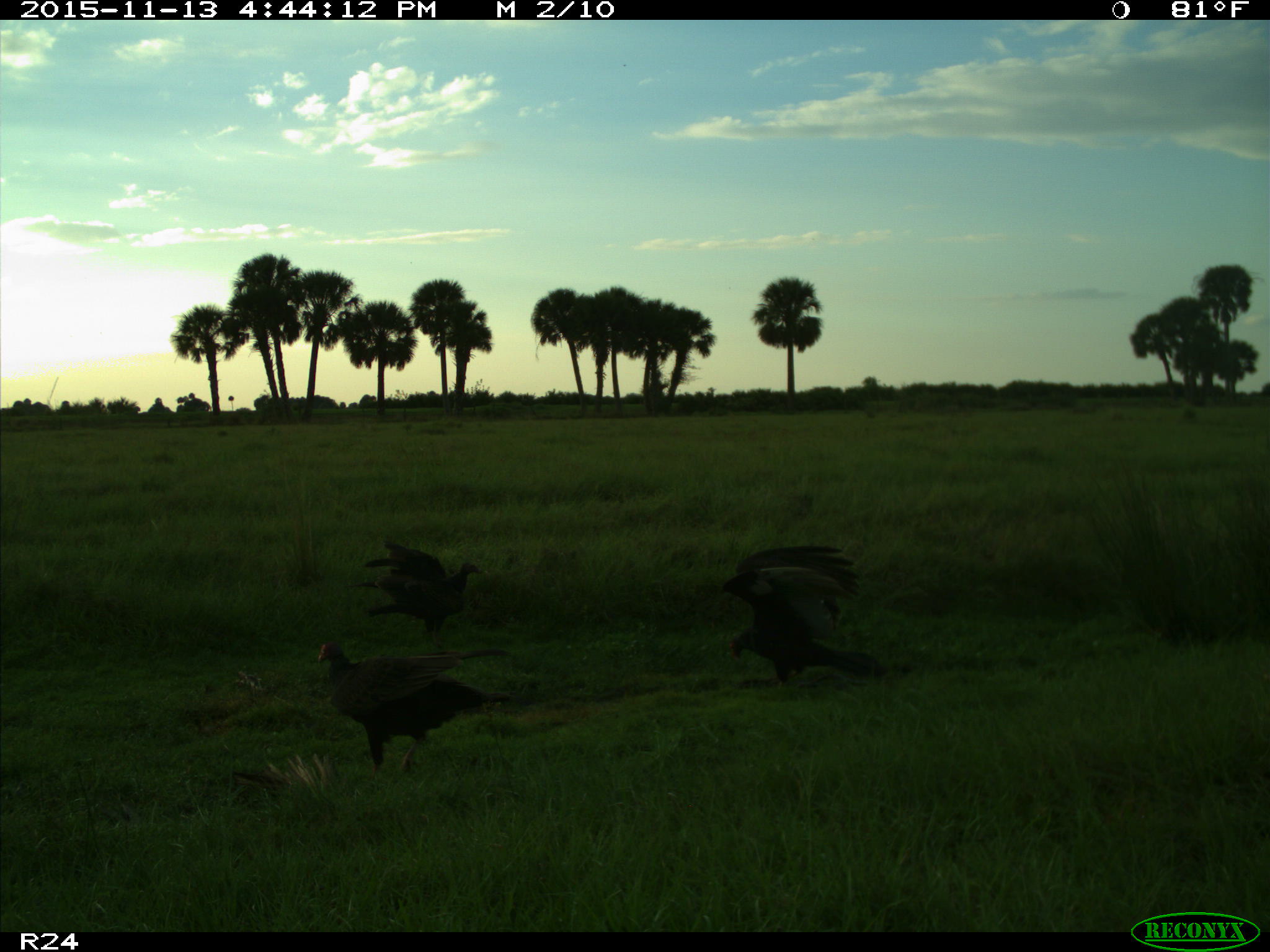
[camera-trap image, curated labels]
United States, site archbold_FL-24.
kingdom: Animalia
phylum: Chordata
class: Aves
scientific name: Aves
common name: birds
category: unidentified bird